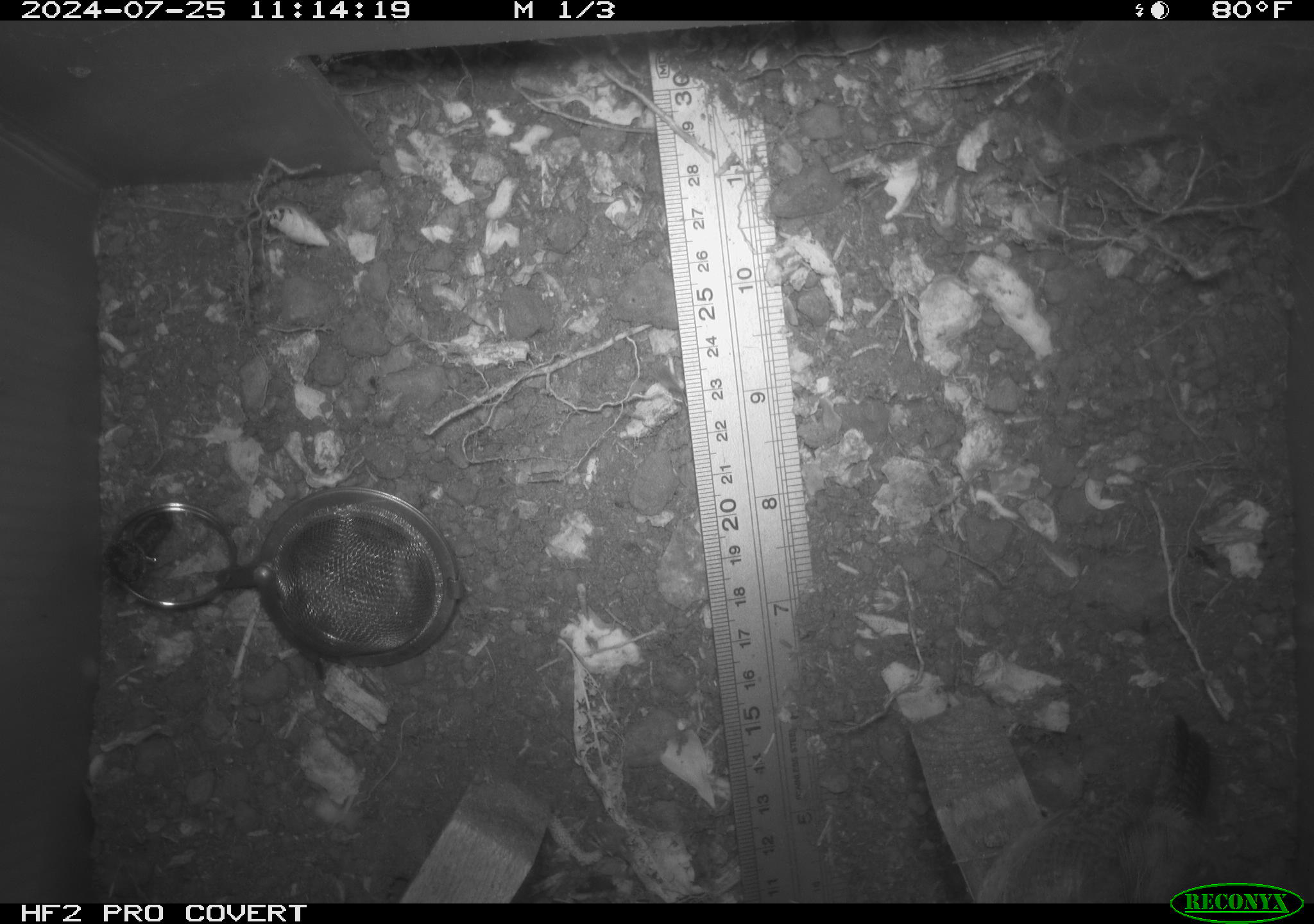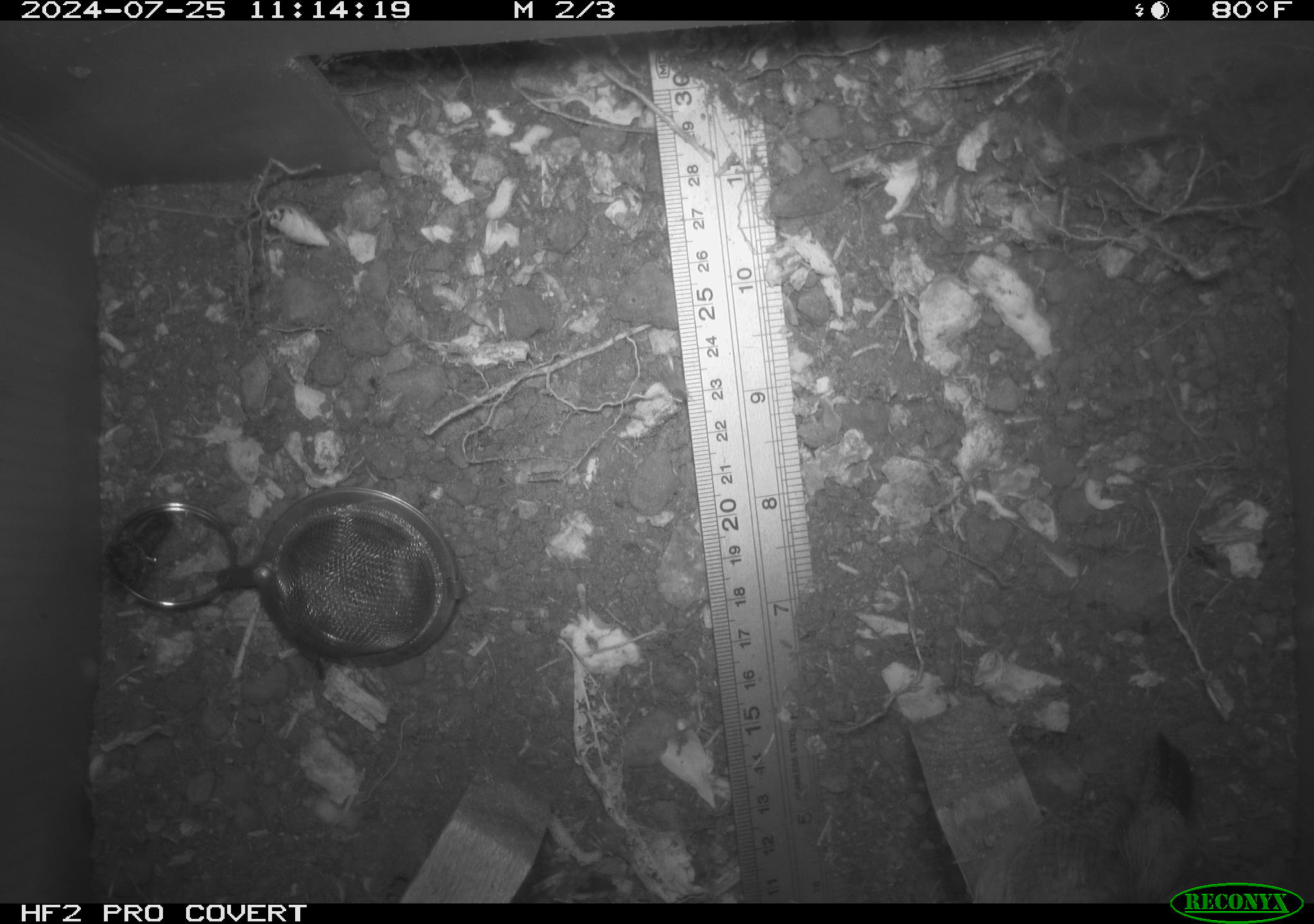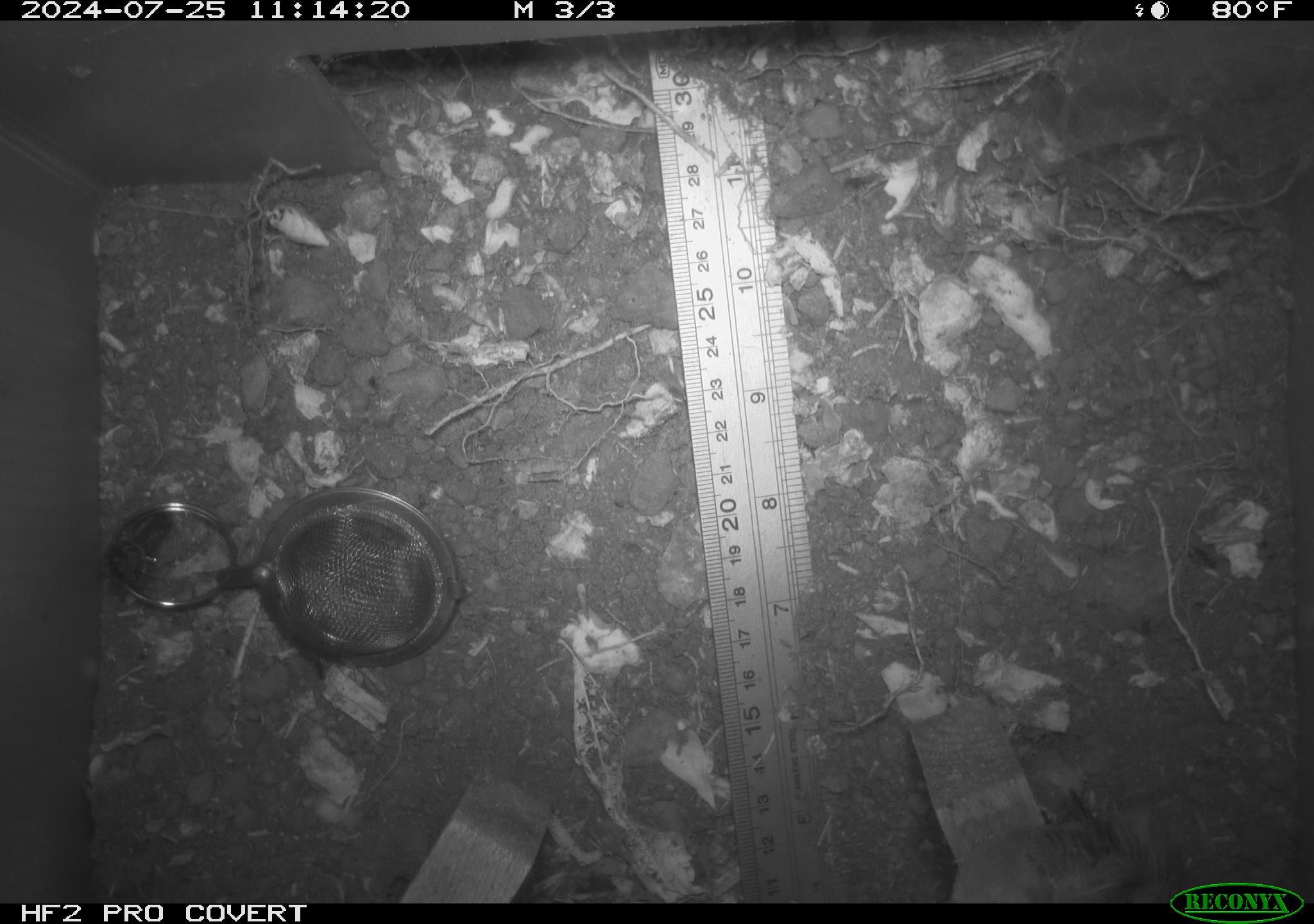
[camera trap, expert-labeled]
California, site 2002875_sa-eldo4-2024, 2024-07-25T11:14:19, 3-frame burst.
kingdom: Animalia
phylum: Chordata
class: Aves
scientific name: Aves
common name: bird